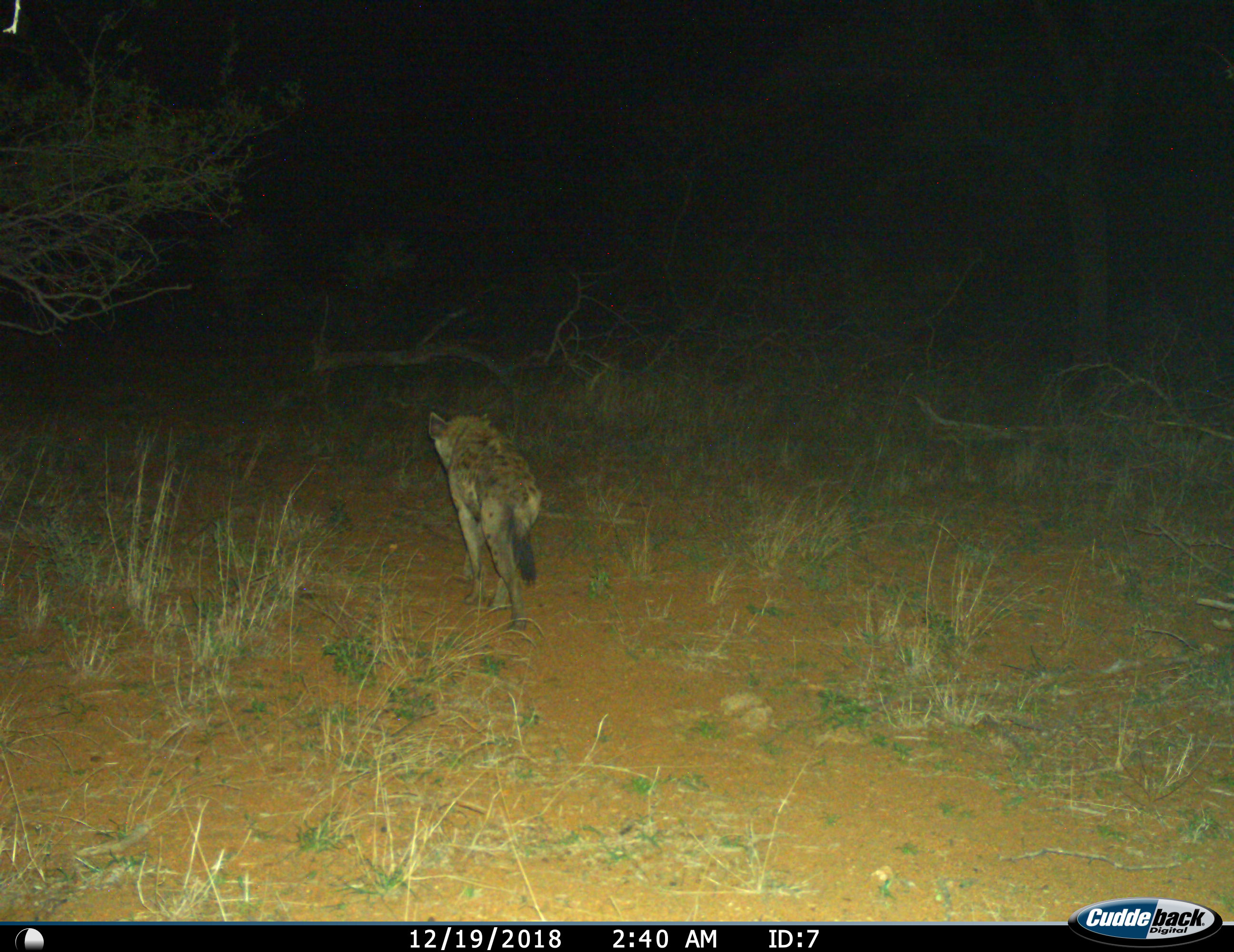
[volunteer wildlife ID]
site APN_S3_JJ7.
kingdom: Animalia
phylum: Chordata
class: Mammalia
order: Carnivora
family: Hyaenidae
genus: Crocuta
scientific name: Crocuta crocuta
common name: spotted hyena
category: hyenaspotted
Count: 1.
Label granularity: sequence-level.